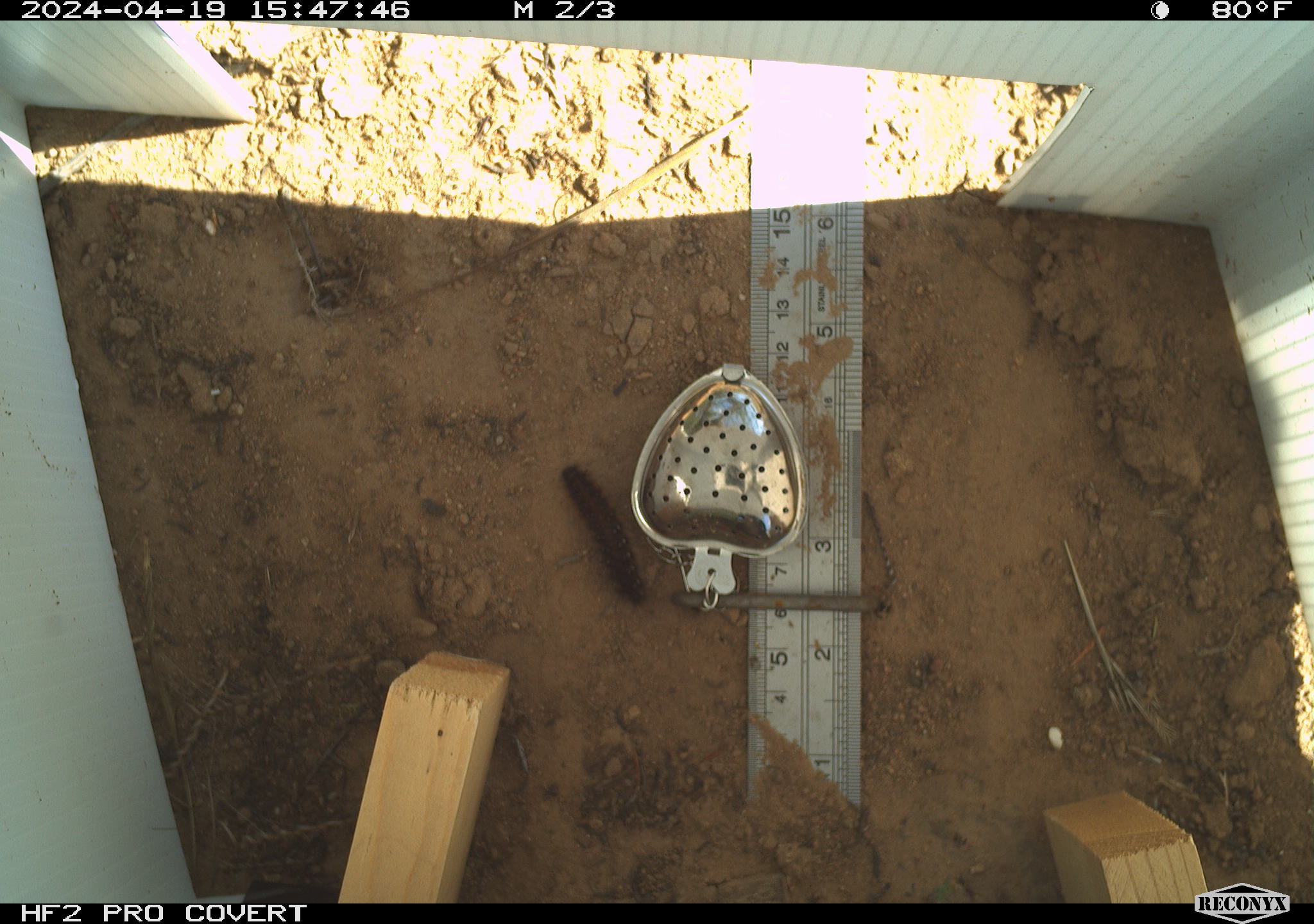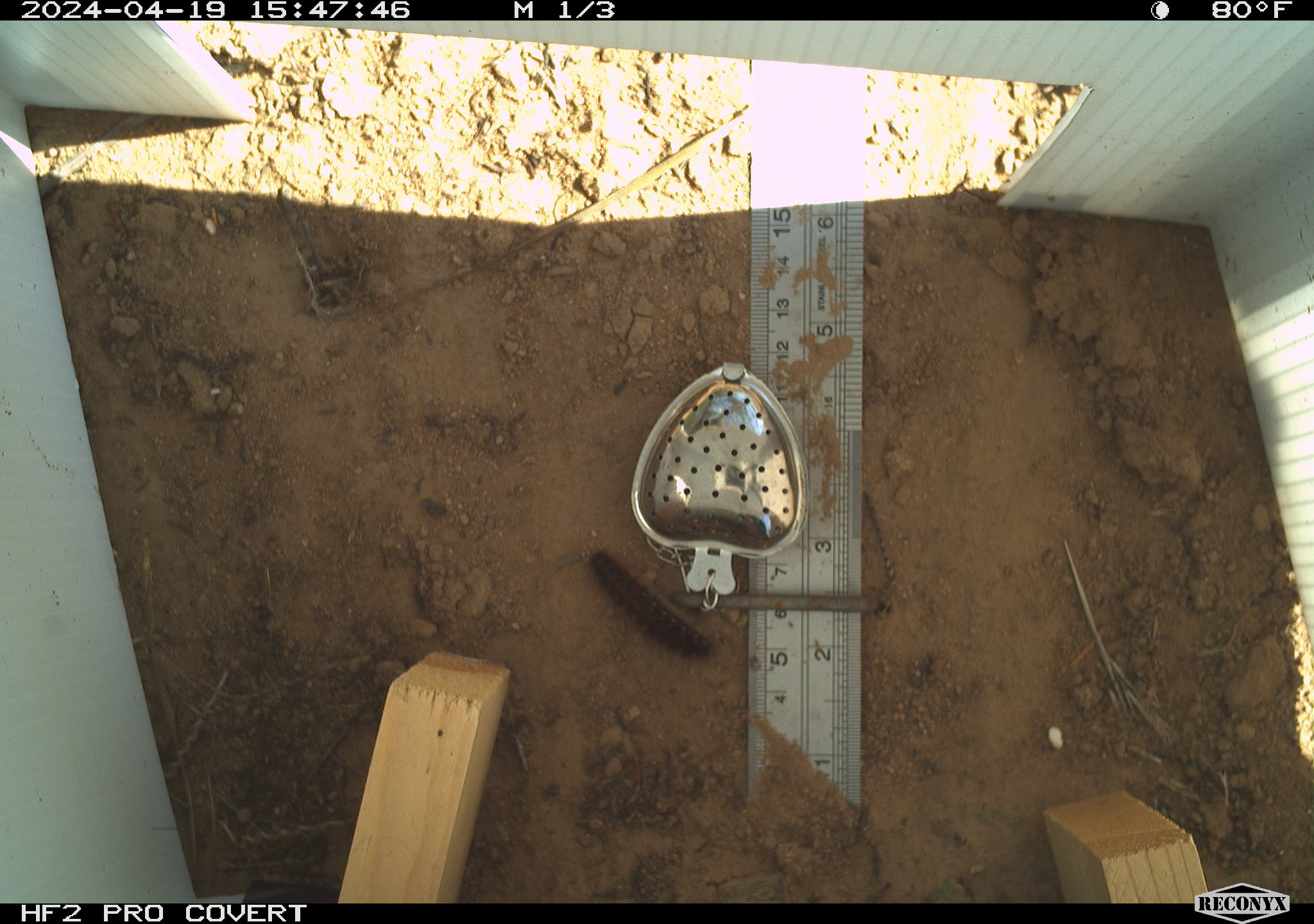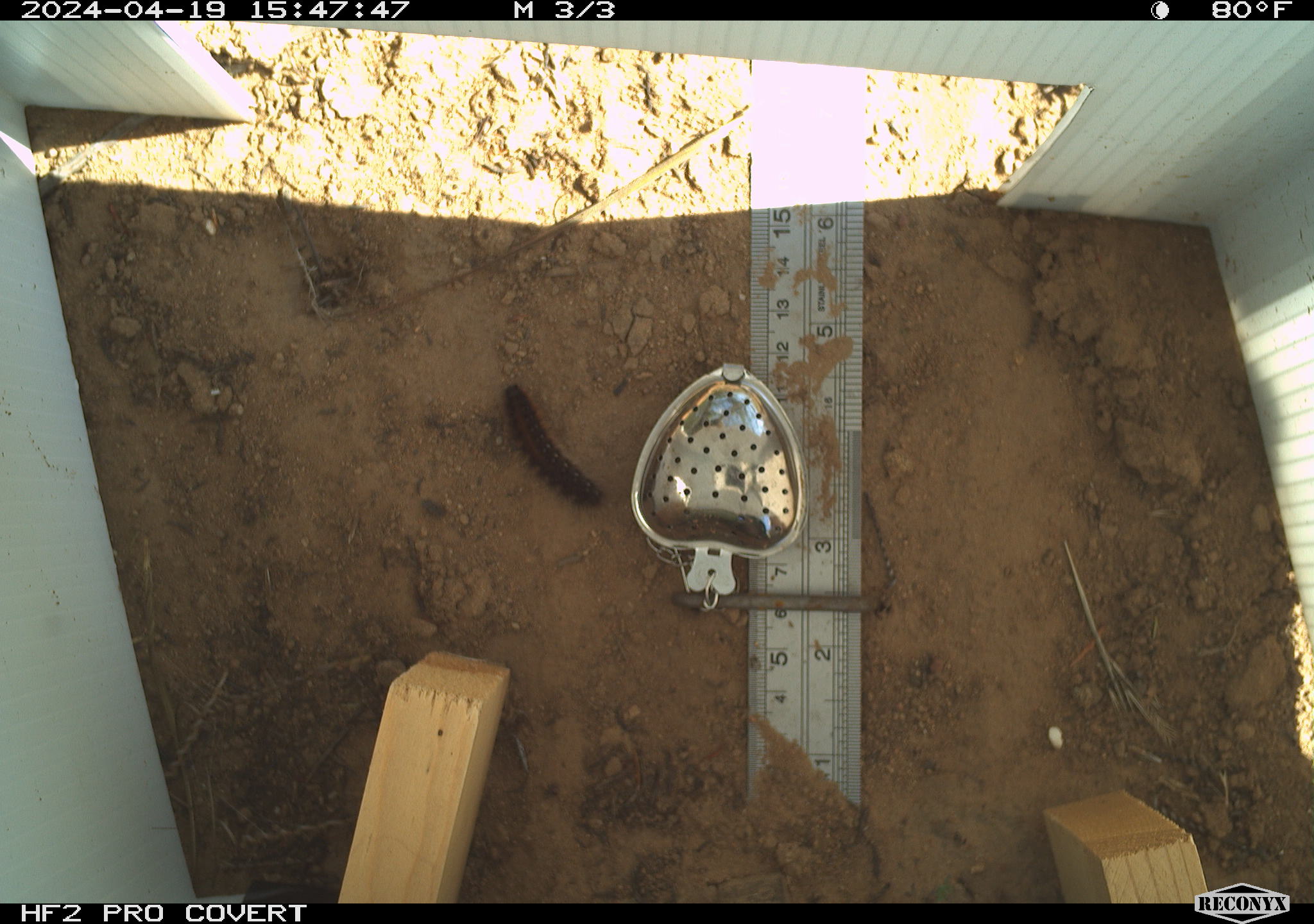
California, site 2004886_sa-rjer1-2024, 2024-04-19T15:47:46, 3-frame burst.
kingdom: Animalia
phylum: Arthropoda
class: Insecta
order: Lepidoptera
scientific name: Lepidoptera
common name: butterflies and moths